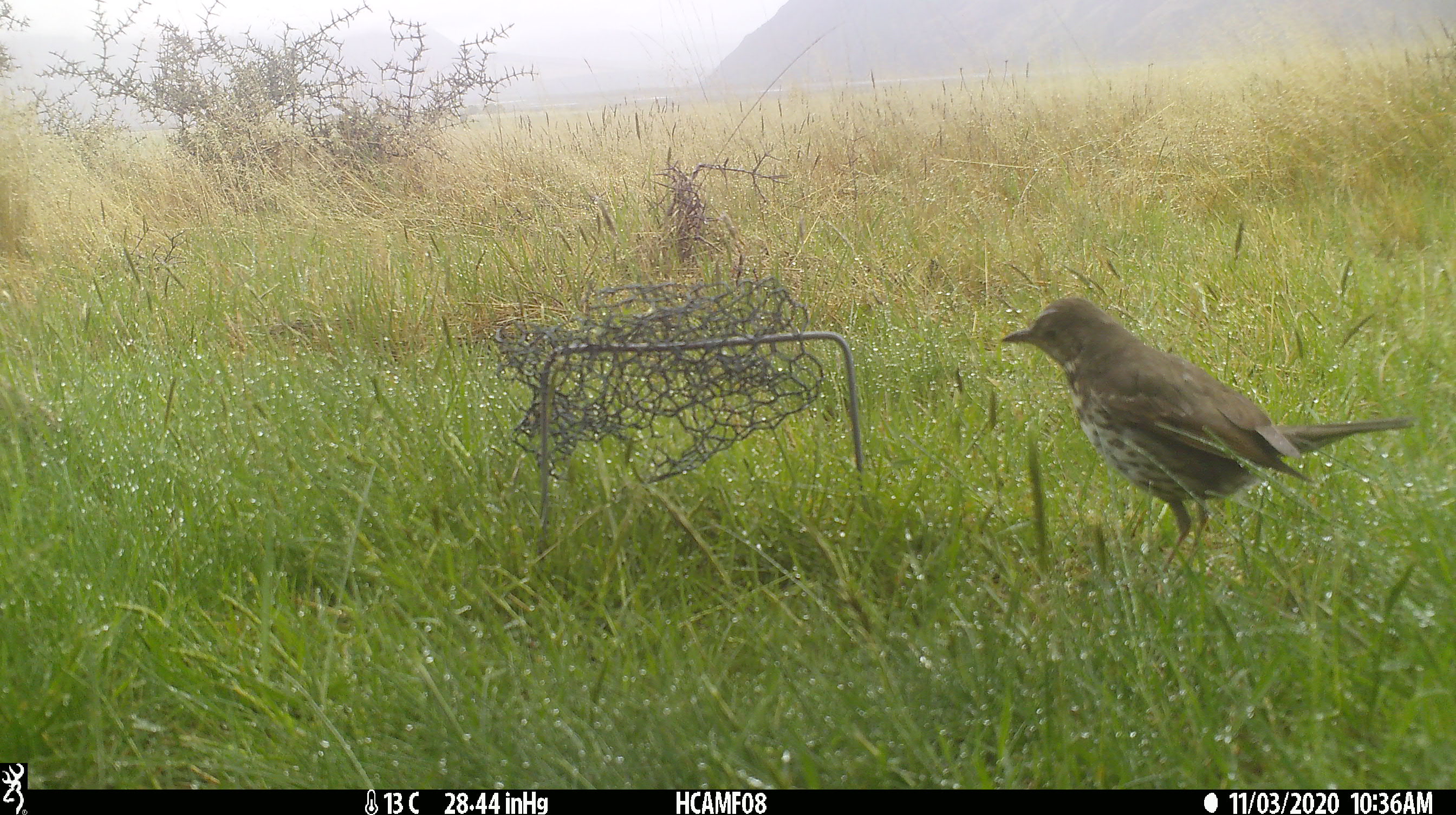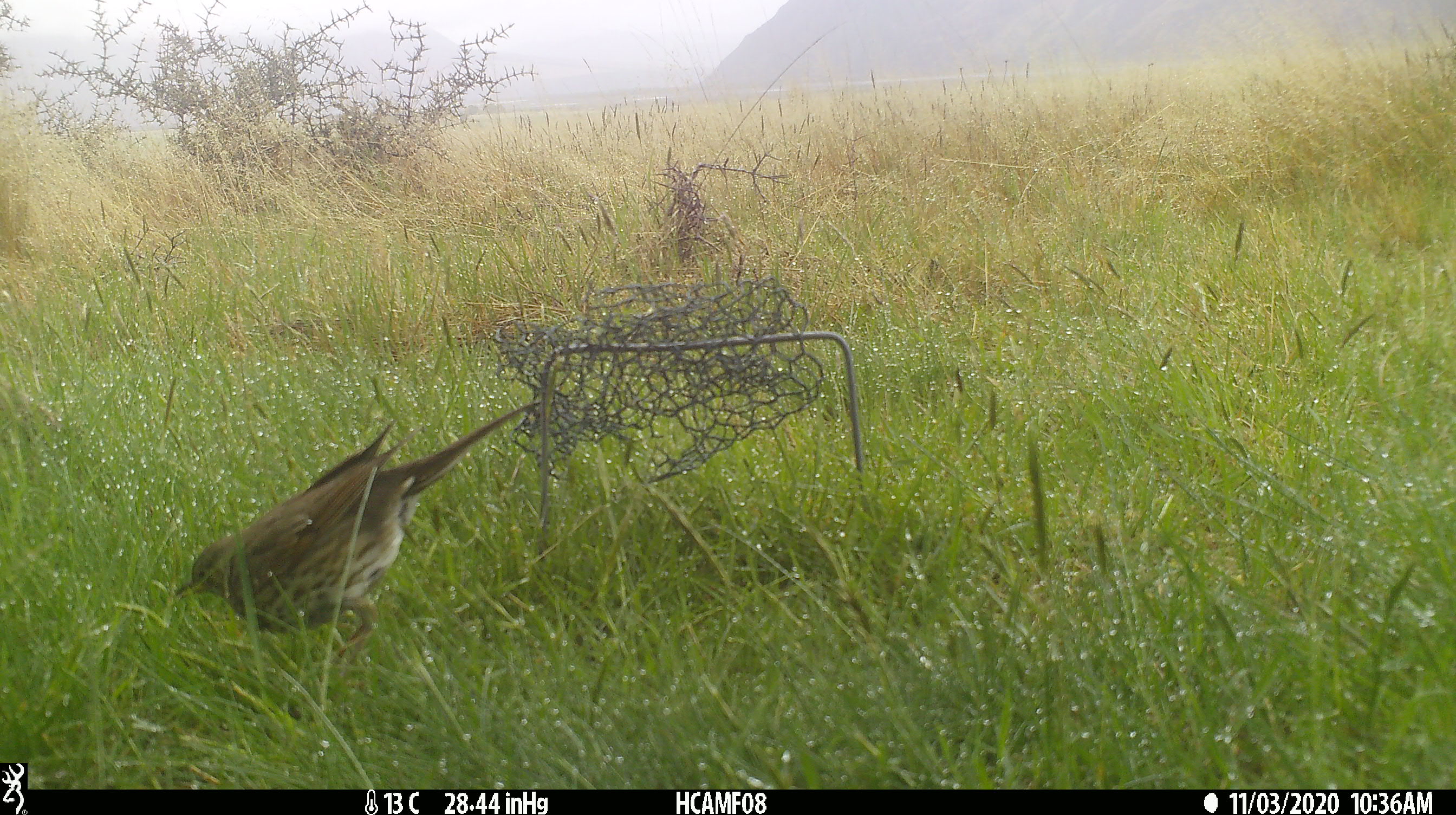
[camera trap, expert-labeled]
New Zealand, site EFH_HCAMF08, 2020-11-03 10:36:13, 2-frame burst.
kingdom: Animalia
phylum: Chordata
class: Aves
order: Passeriformes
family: Turdidae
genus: Turdus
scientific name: Turdus philomelos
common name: song thrush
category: thrush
Thrush (song thrush) (Turdus philomelos).